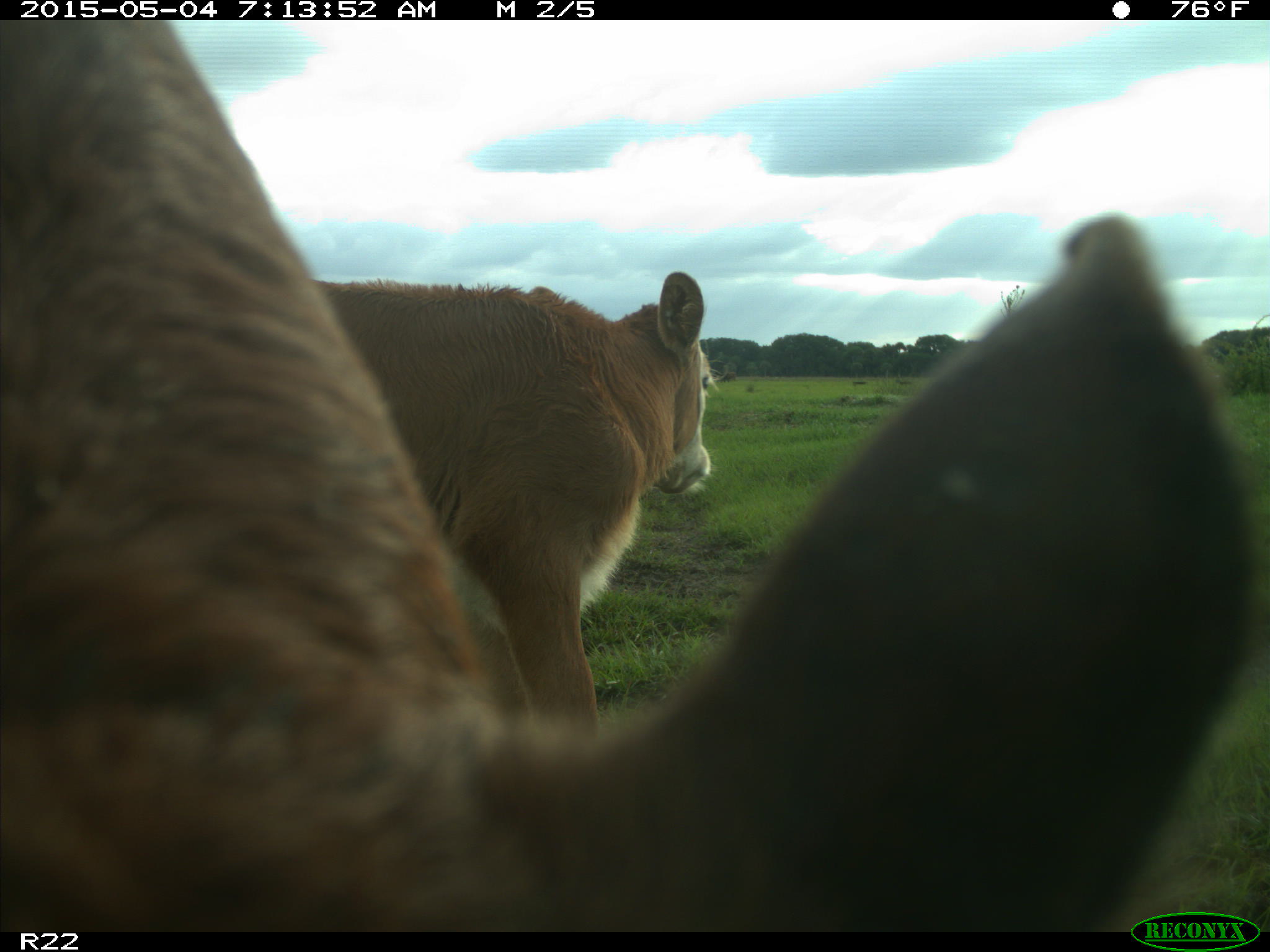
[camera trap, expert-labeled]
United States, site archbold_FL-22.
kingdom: Animalia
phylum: Chordata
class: Mammalia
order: Artiodactyla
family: Bovidae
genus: Bos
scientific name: Bos taurus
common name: domestic cow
Bos taurus (domestic cow).